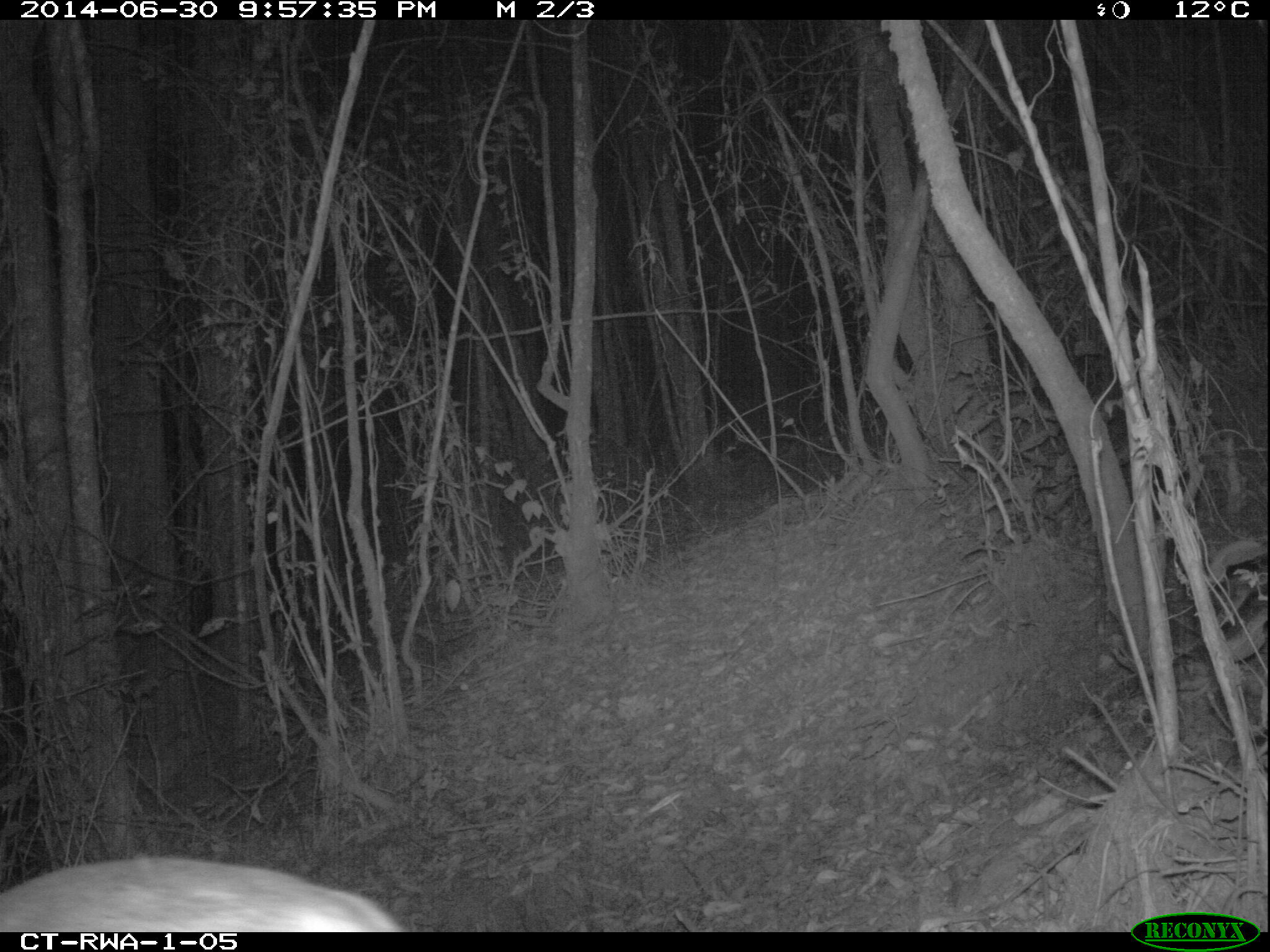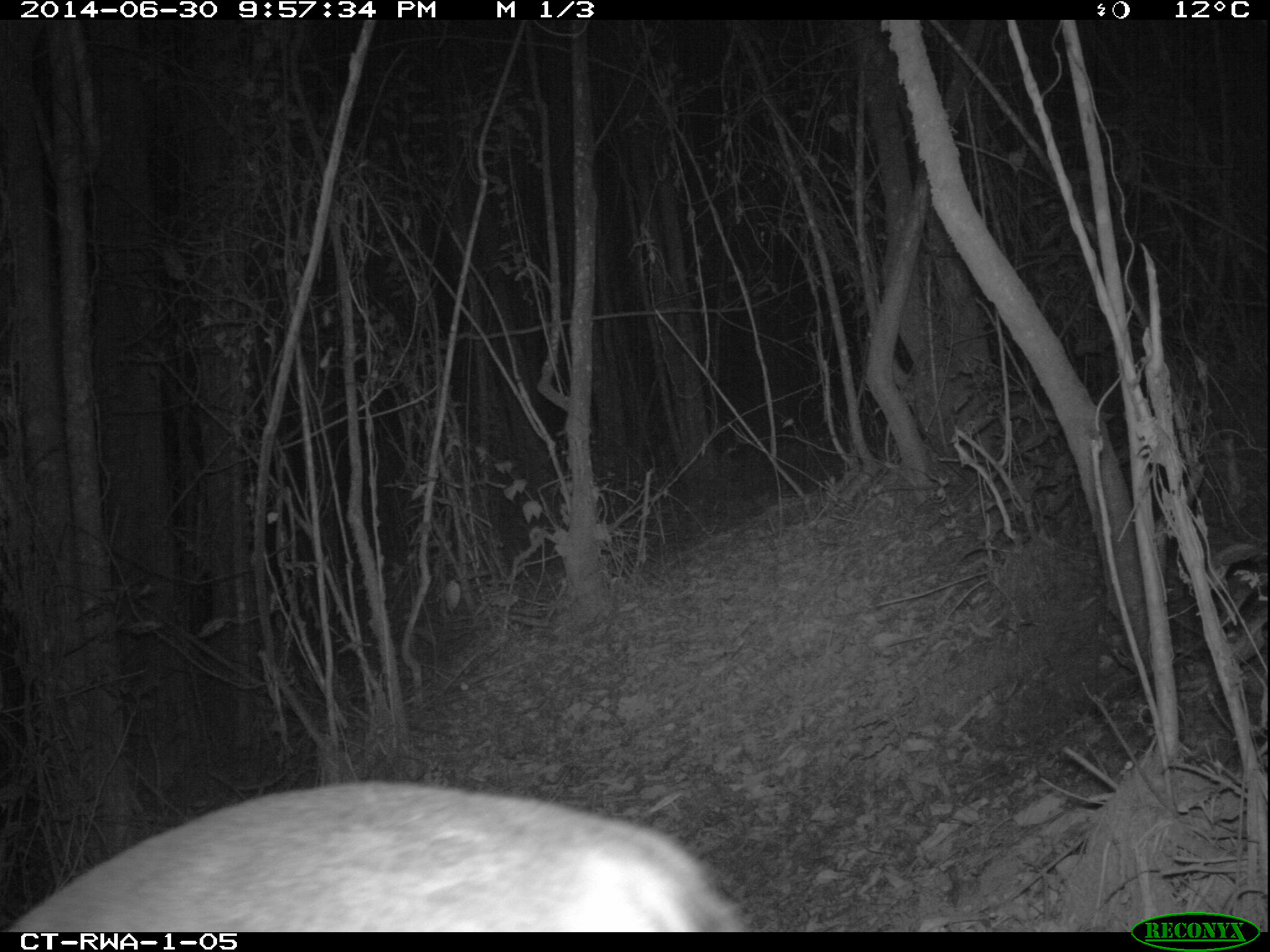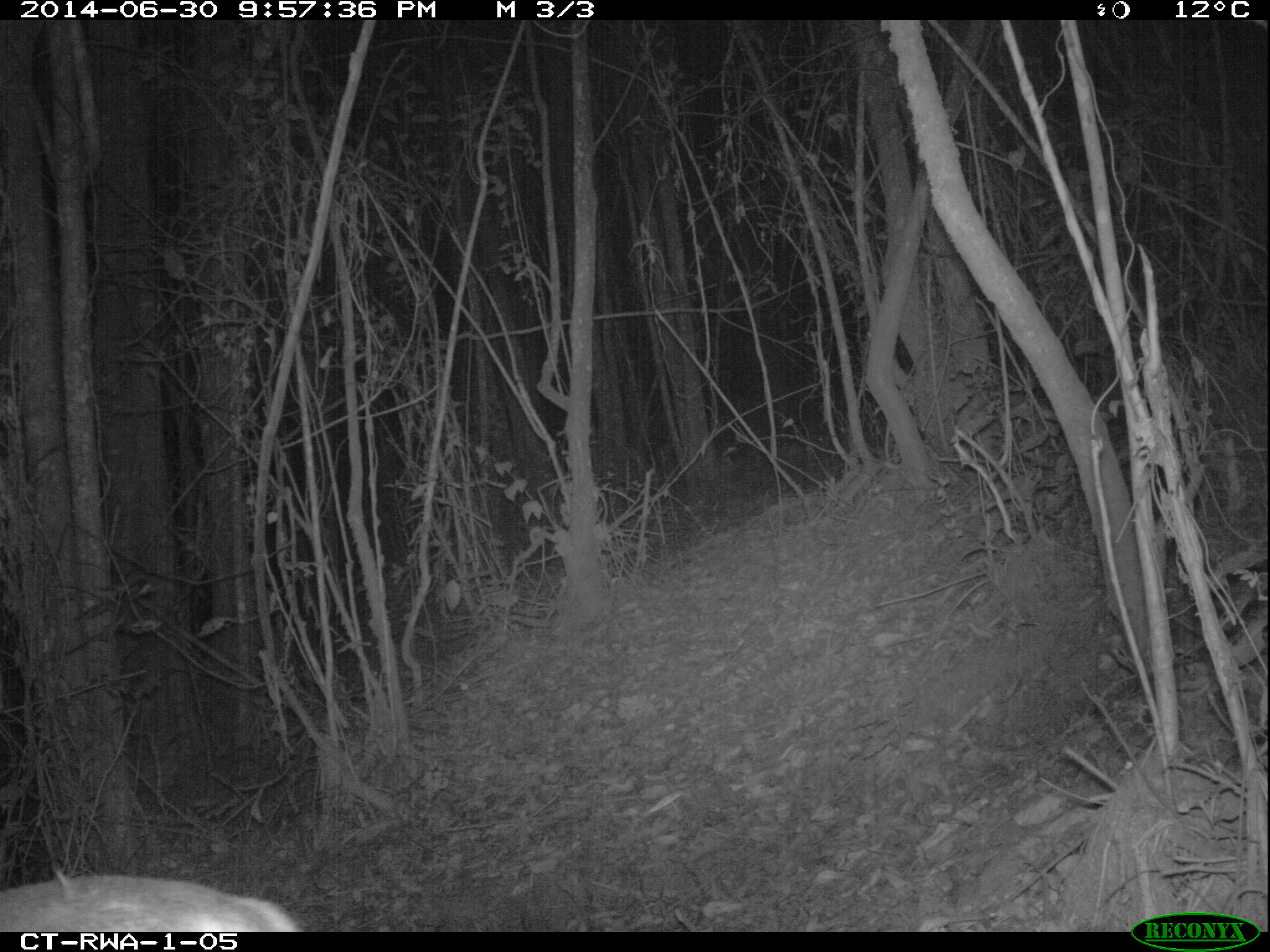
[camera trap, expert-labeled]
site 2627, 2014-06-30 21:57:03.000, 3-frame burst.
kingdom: Animalia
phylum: Chordata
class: Mammalia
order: Artiodactyla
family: Bovidae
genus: Cephalophus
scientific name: Cephalophus nigrifrons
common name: black-fronted duiker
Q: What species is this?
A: Cephalophus nigrifrons (black-fronted duiker).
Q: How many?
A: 1.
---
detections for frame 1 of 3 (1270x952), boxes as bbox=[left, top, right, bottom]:
cephalophus nigrifrons: bbox=[0, 854, 408, 932]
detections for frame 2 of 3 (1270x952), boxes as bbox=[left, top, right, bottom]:
cephalophus nigrifrons: bbox=[0, 781, 744, 929]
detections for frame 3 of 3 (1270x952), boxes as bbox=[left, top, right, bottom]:
cephalophus nigrifrons: bbox=[0, 873, 304, 931]